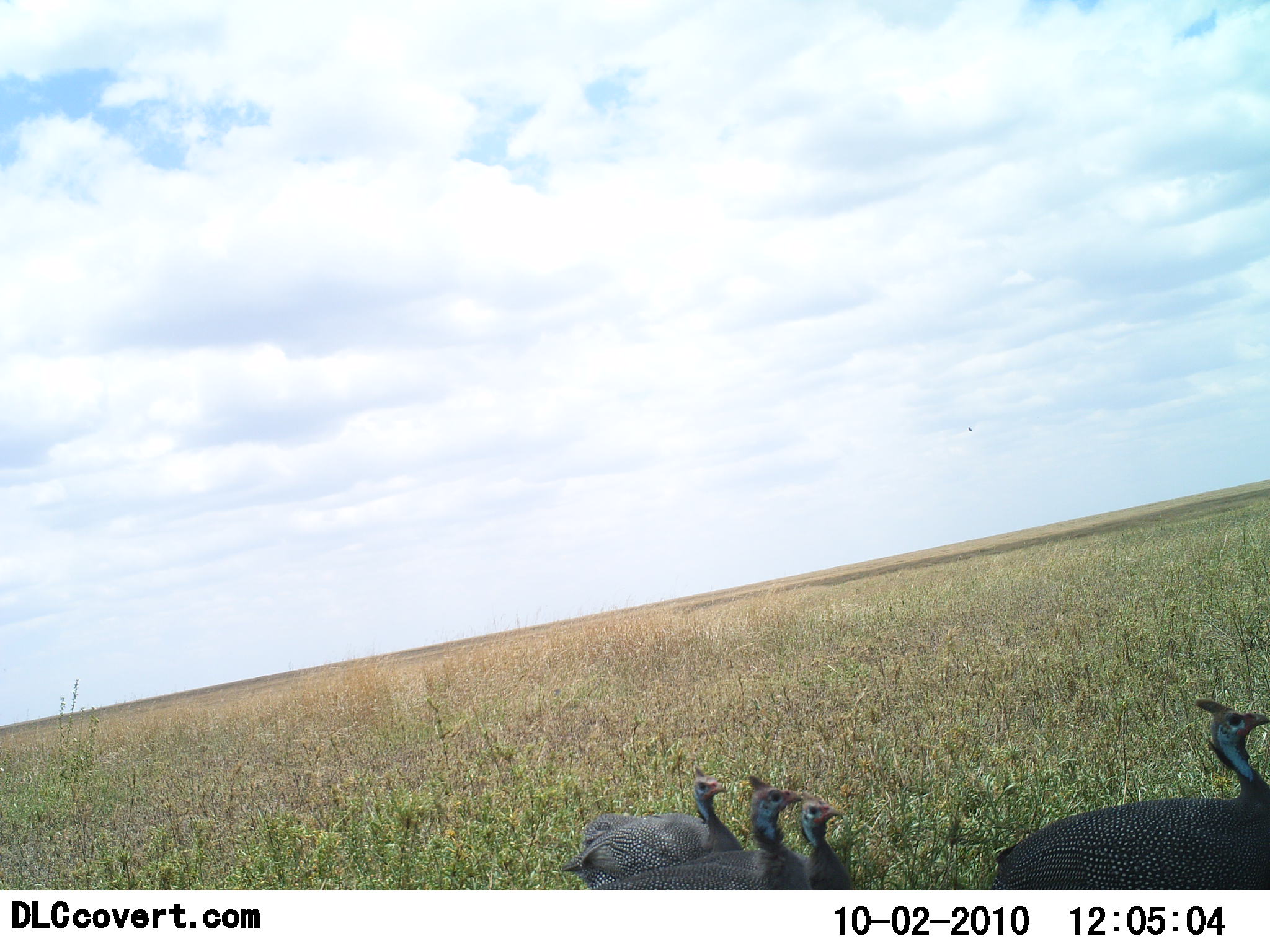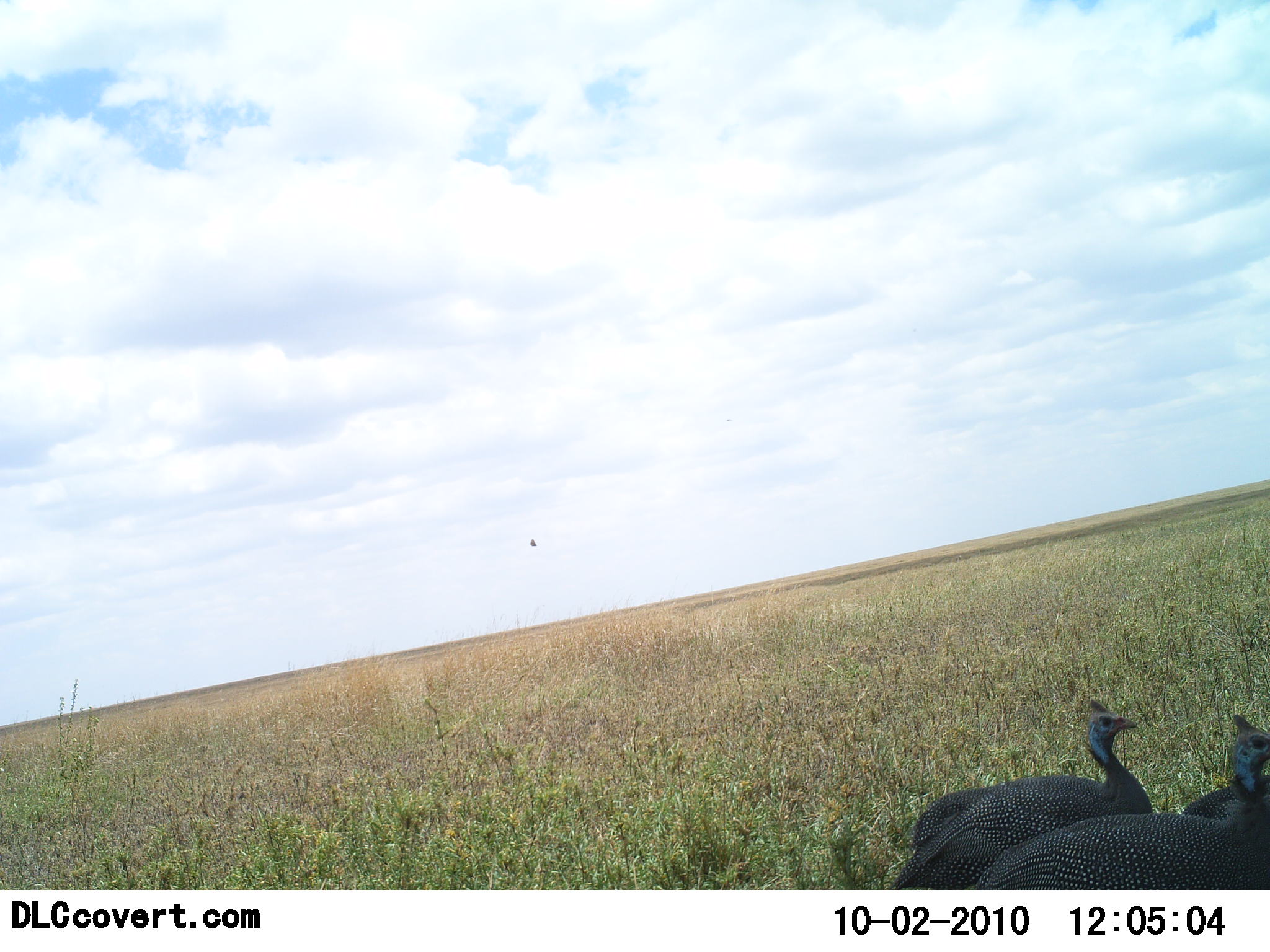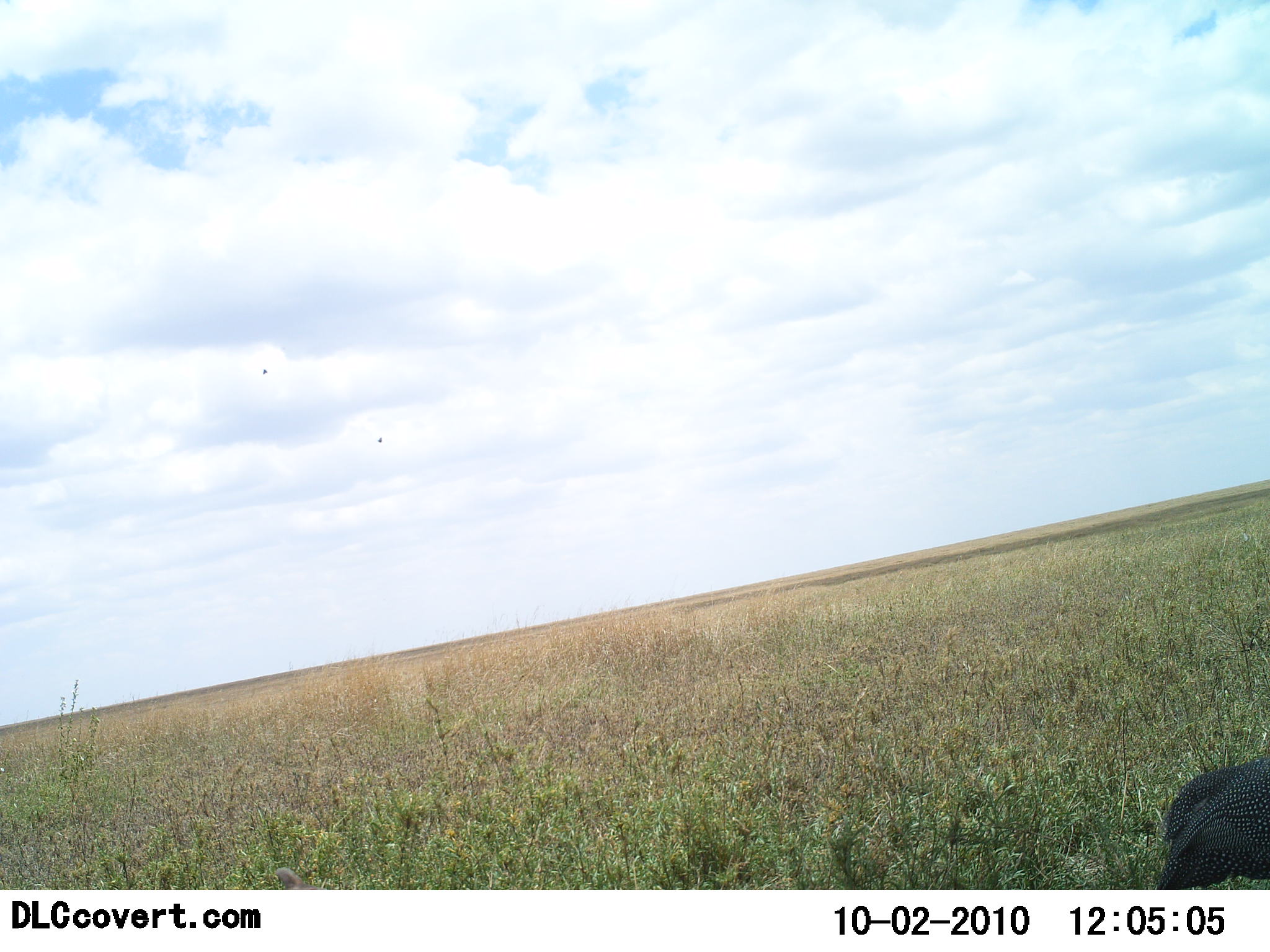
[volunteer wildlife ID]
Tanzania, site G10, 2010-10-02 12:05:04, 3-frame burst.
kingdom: Animalia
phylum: Chordata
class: Aves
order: Galliformes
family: Numididae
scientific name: Numididae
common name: guinea fowl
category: guineafowl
Guineafowl (guinea fowl) (Numididae), count 4. Behavior (volunteer vote fractions): standing 0%, resting 0%, moving 100%, interacting 0%. Young present (vote fraction): 6%. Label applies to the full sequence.